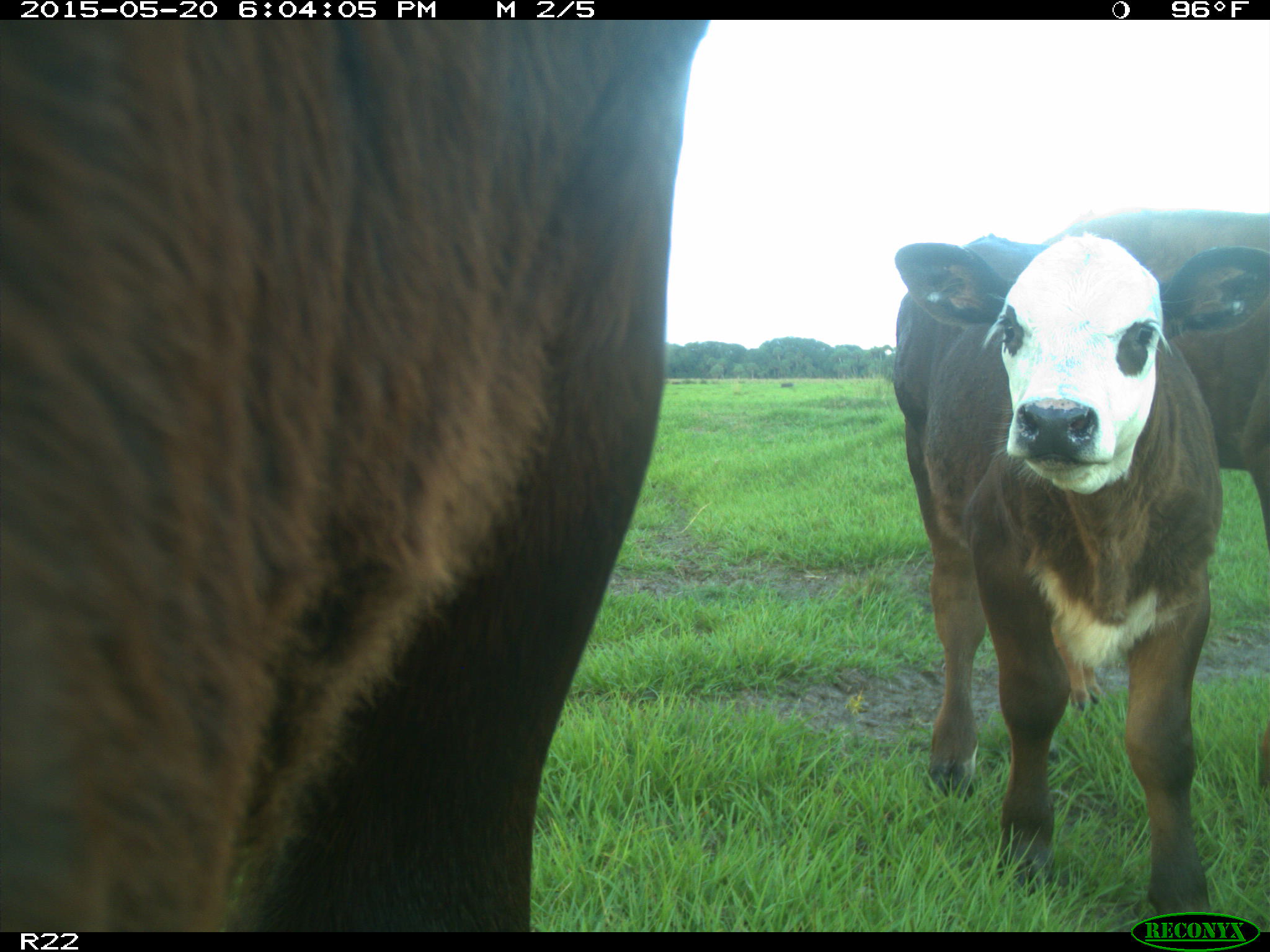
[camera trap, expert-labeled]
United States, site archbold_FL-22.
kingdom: Animalia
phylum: Chordata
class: Mammalia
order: Artiodactyla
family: Bovidae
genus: Bos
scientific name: Bos taurus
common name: domestic cow